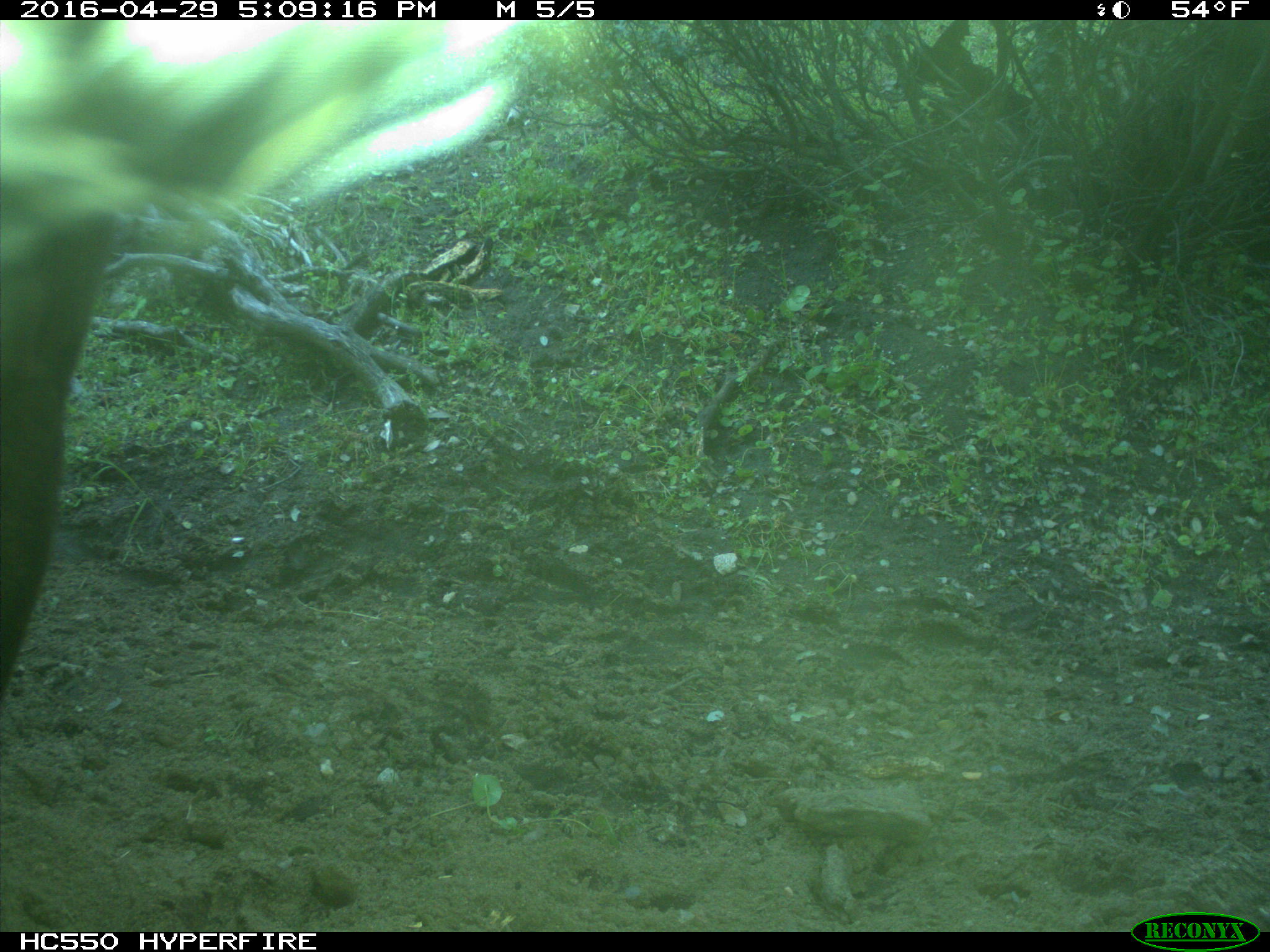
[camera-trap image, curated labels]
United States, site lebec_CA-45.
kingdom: Animalia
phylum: Chordata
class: Mammalia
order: Artiodactyla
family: Bovidae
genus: Bos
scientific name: Bos taurus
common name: domestic cow